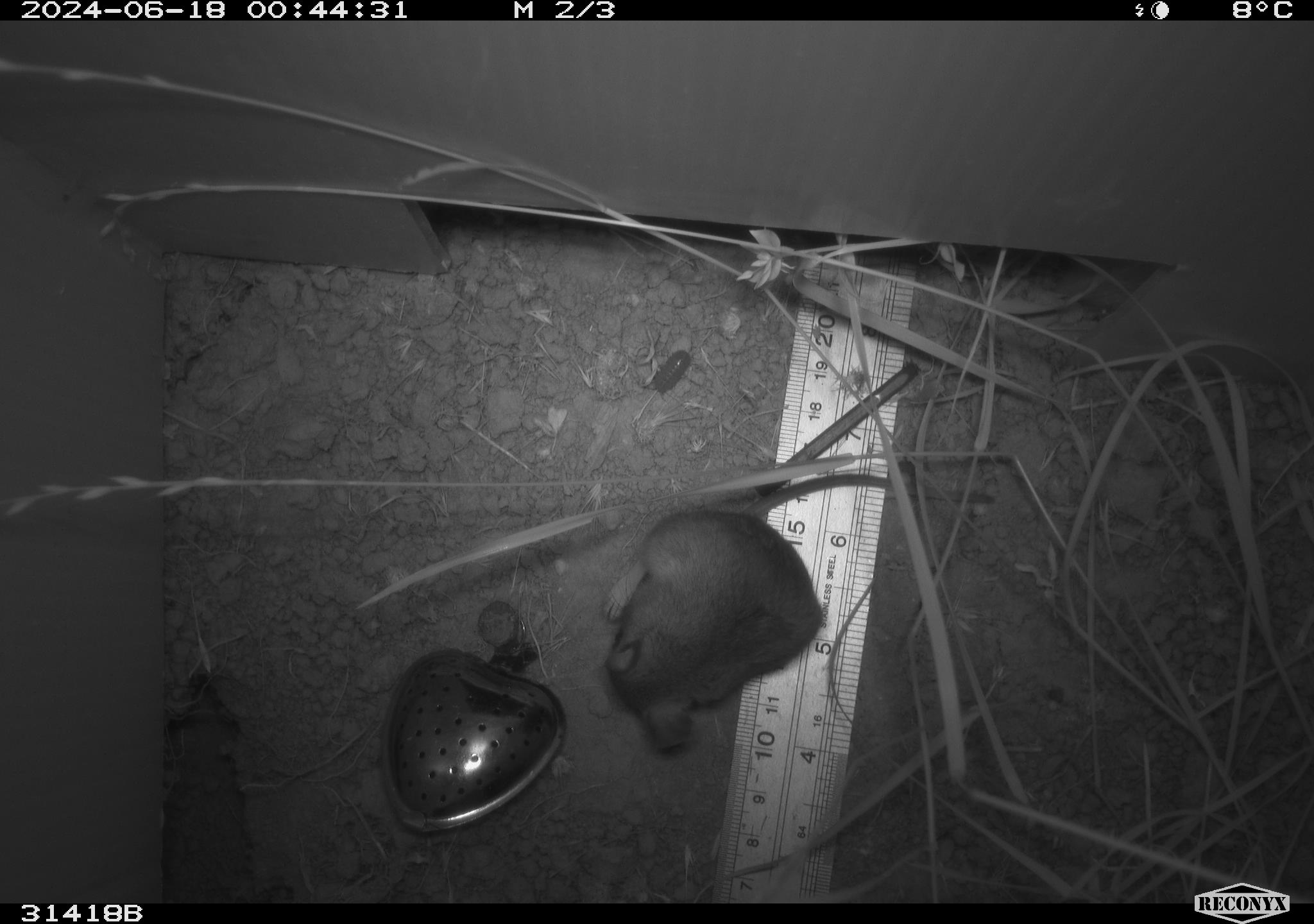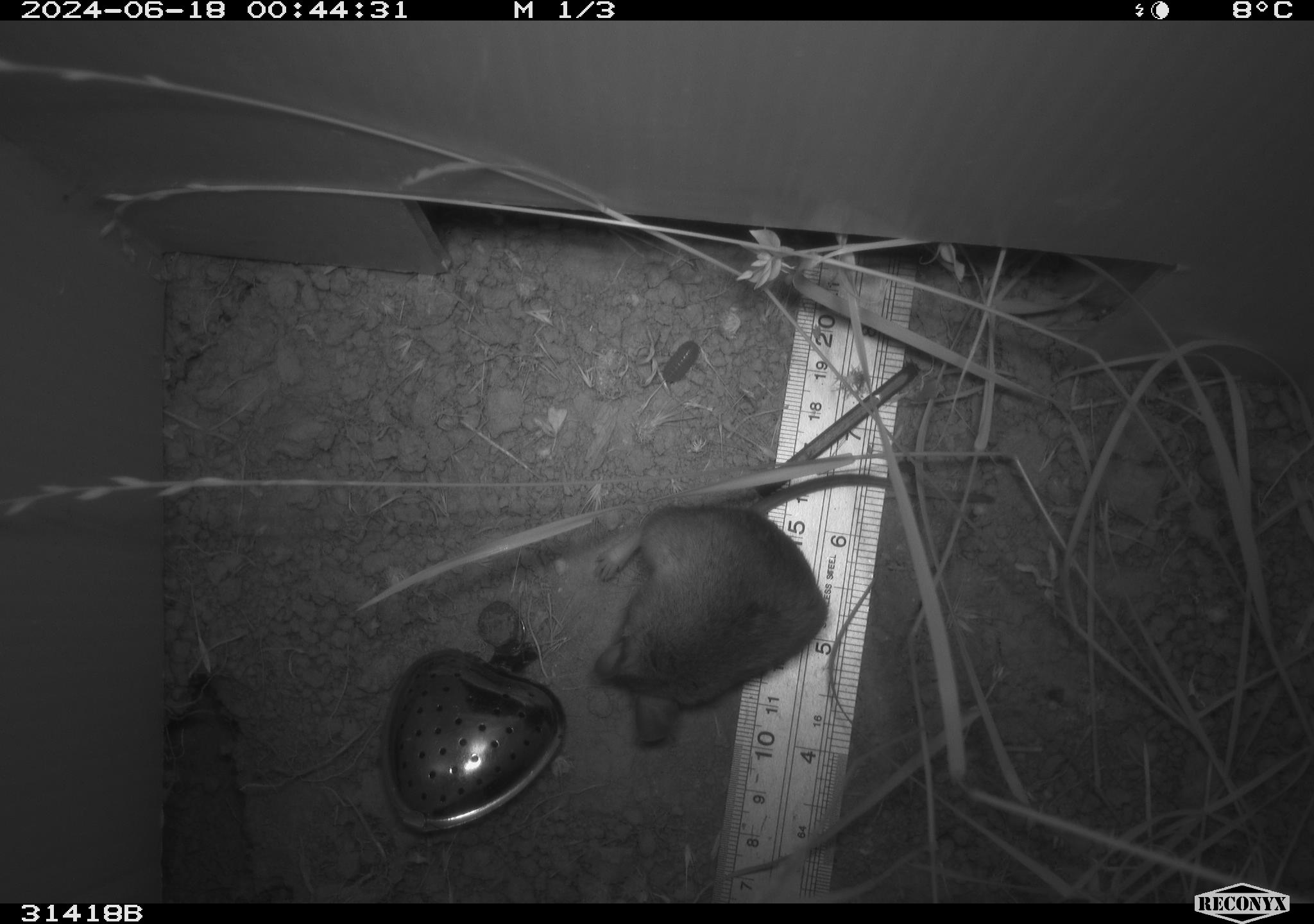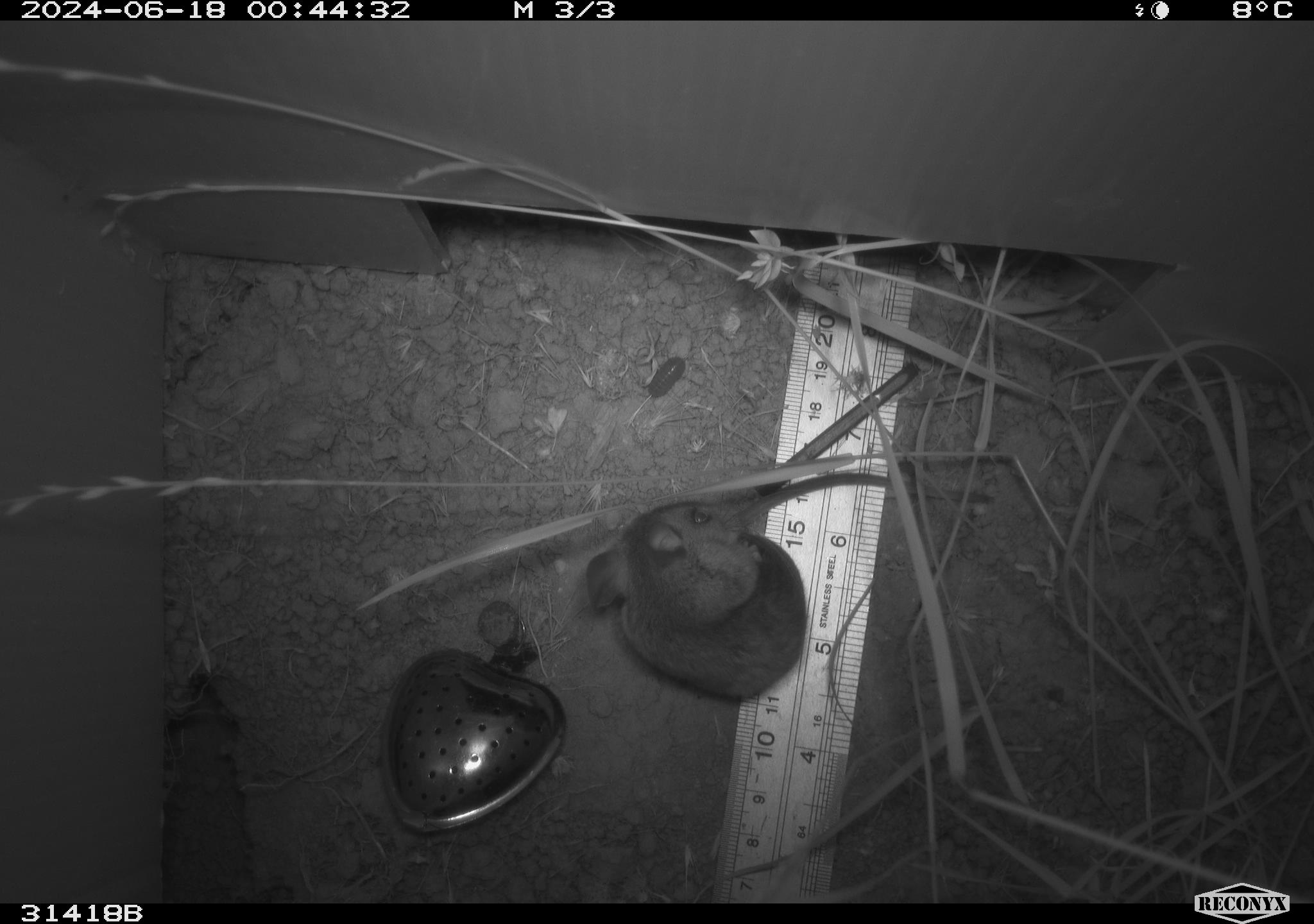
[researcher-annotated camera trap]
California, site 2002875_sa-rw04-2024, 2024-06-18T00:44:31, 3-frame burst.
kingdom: Animalia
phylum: Chordata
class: Mammalia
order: Rodentia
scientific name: Rodentia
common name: rodent